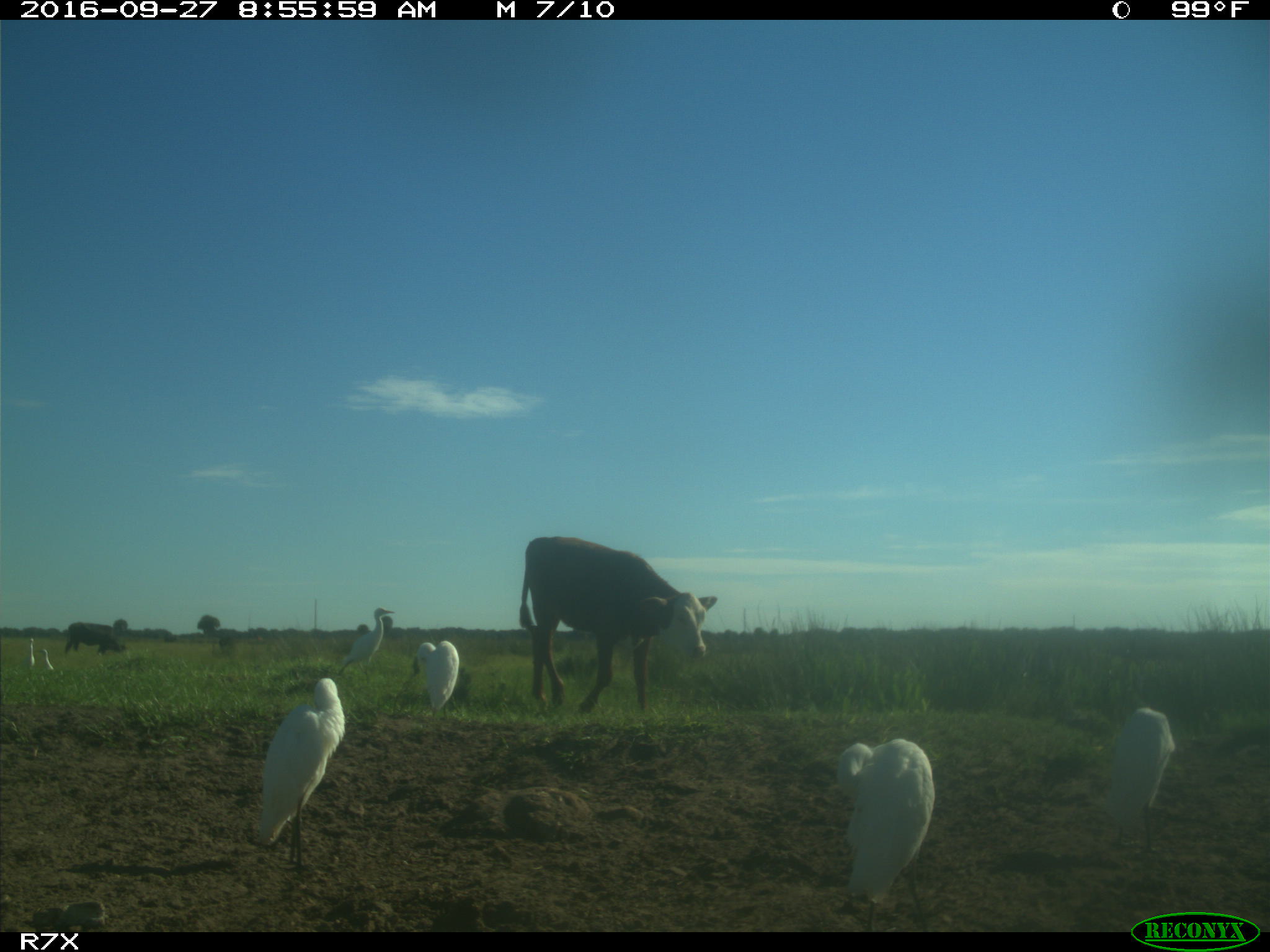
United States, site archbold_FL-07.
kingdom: Animalia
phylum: Chordata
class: Mammalia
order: Artiodactyla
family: Bovidae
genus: Bos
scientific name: Bos taurus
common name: domestic cow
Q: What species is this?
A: Bos taurus (domestic cow).